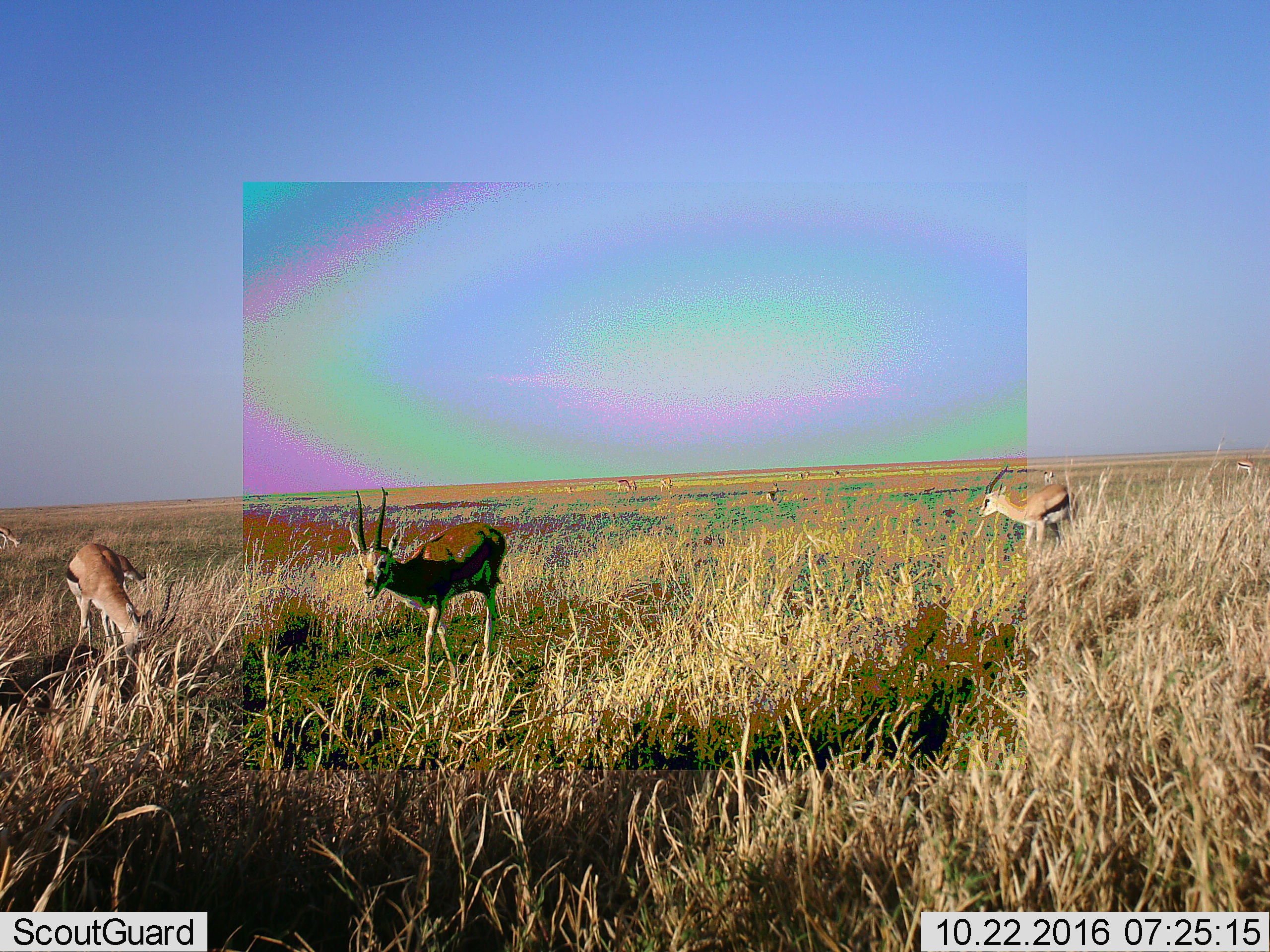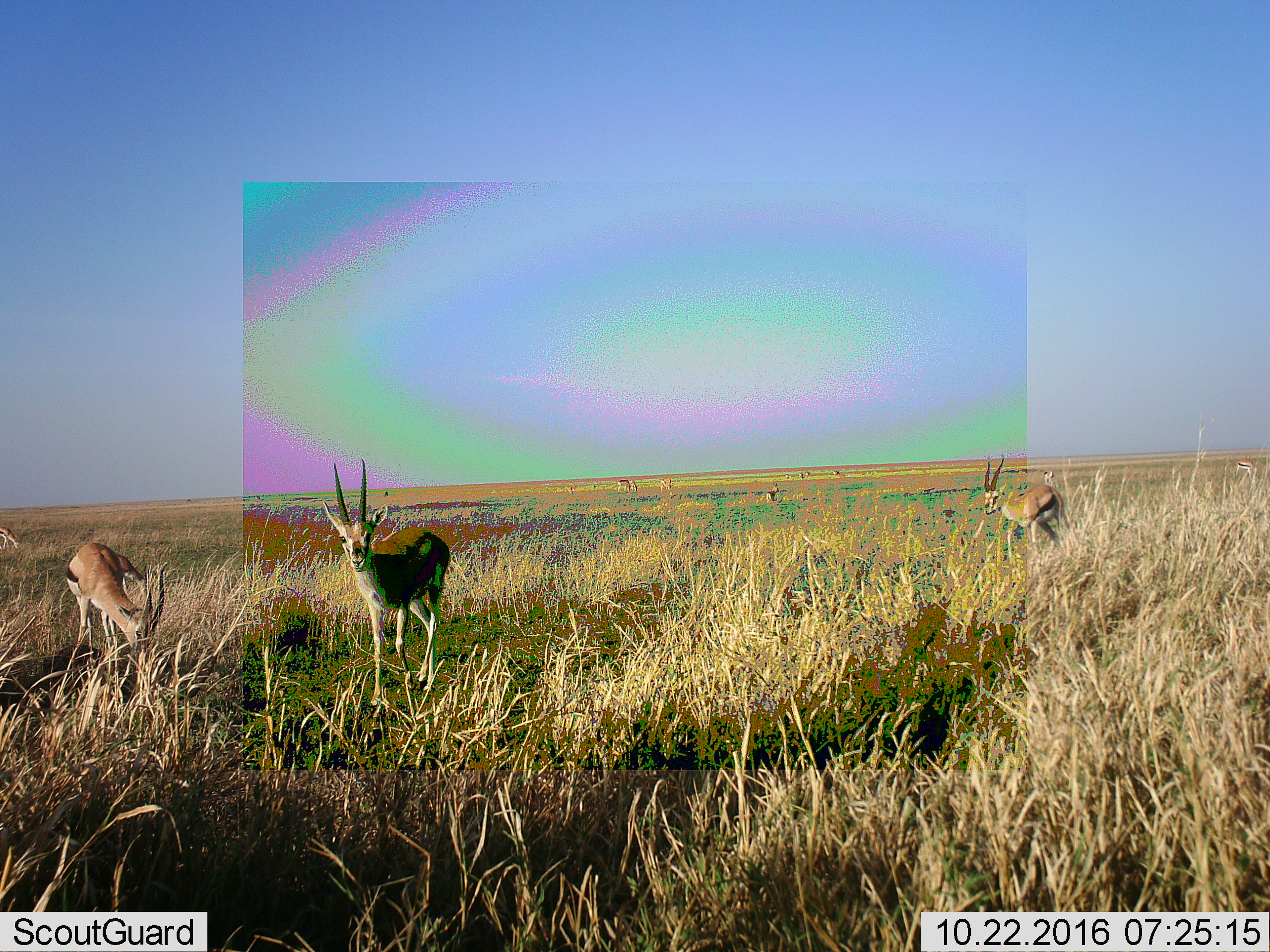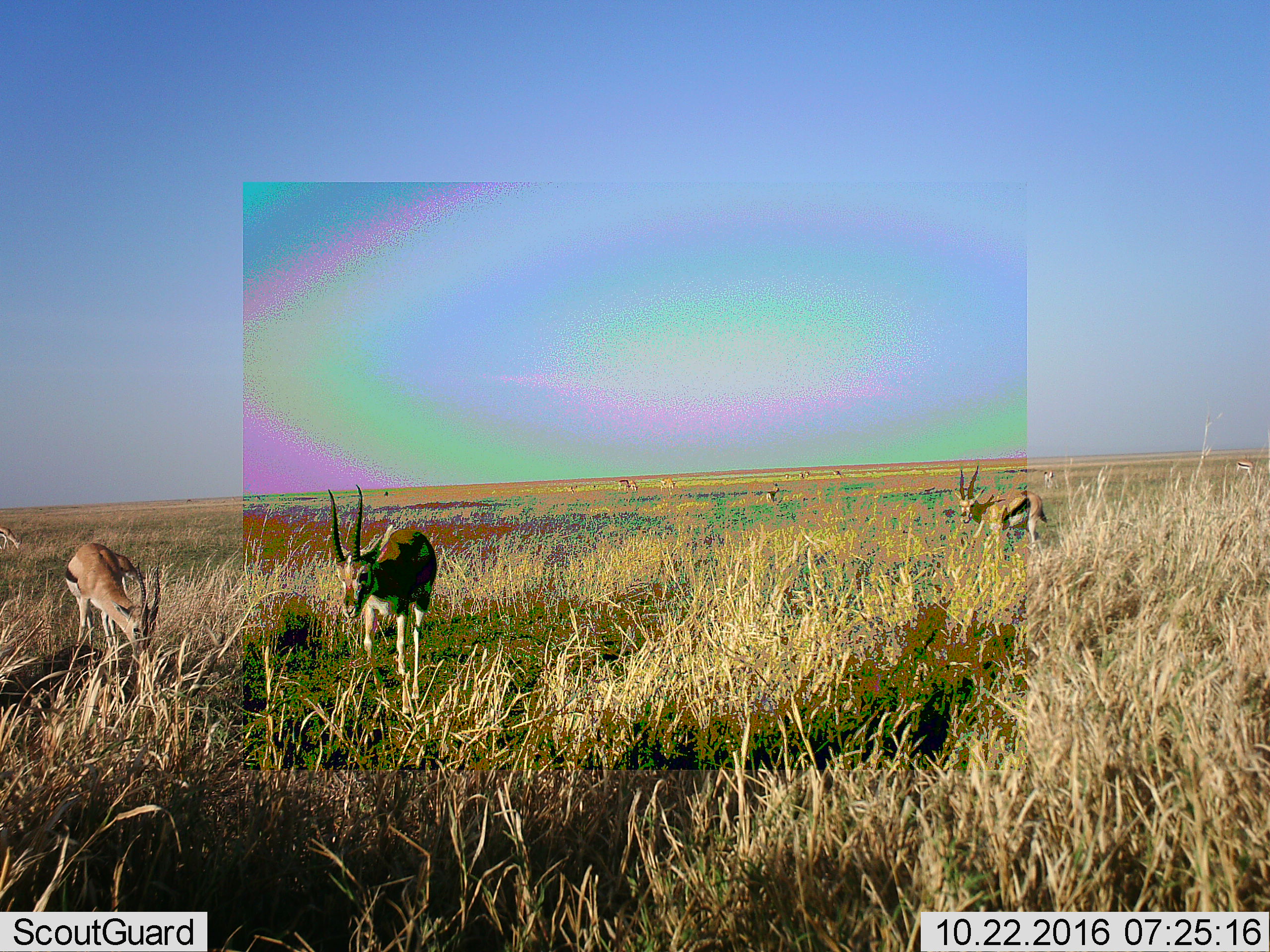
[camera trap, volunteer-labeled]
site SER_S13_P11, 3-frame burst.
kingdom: Animalia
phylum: Chordata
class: Mammalia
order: Artiodactyla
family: Bovidae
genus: Eudorcas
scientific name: Eudorcas thomsonii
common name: thomson's gazelle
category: gazellethomsons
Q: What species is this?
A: Gazellethomsons (thomson's gazelle) (Eudorcas thomsonii).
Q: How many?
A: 11-50.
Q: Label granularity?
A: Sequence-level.